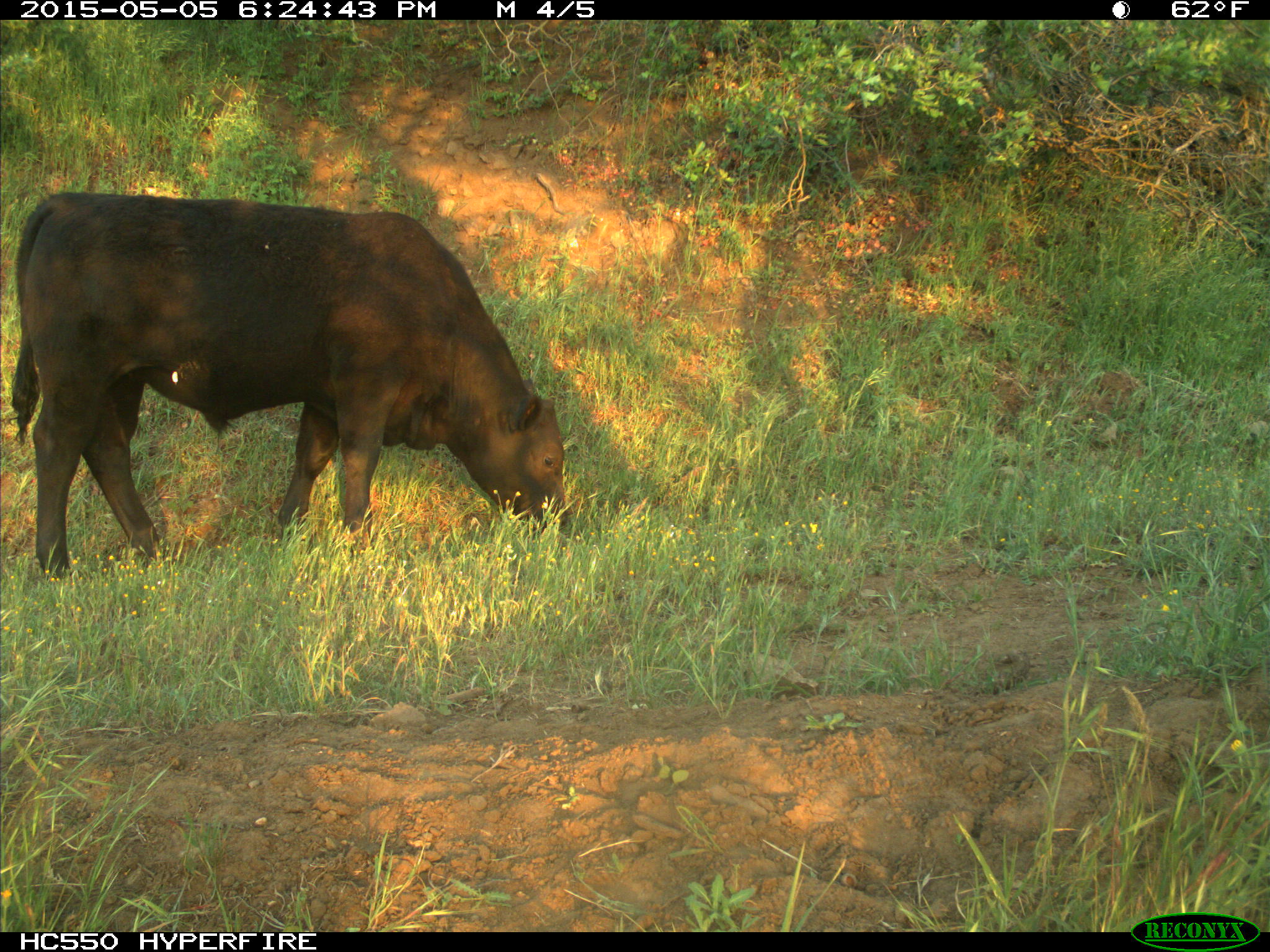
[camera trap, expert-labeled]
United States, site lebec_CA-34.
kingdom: Animalia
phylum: Chordata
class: Mammalia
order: Artiodactyla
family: Bovidae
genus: Bos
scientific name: Bos taurus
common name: domestic cow